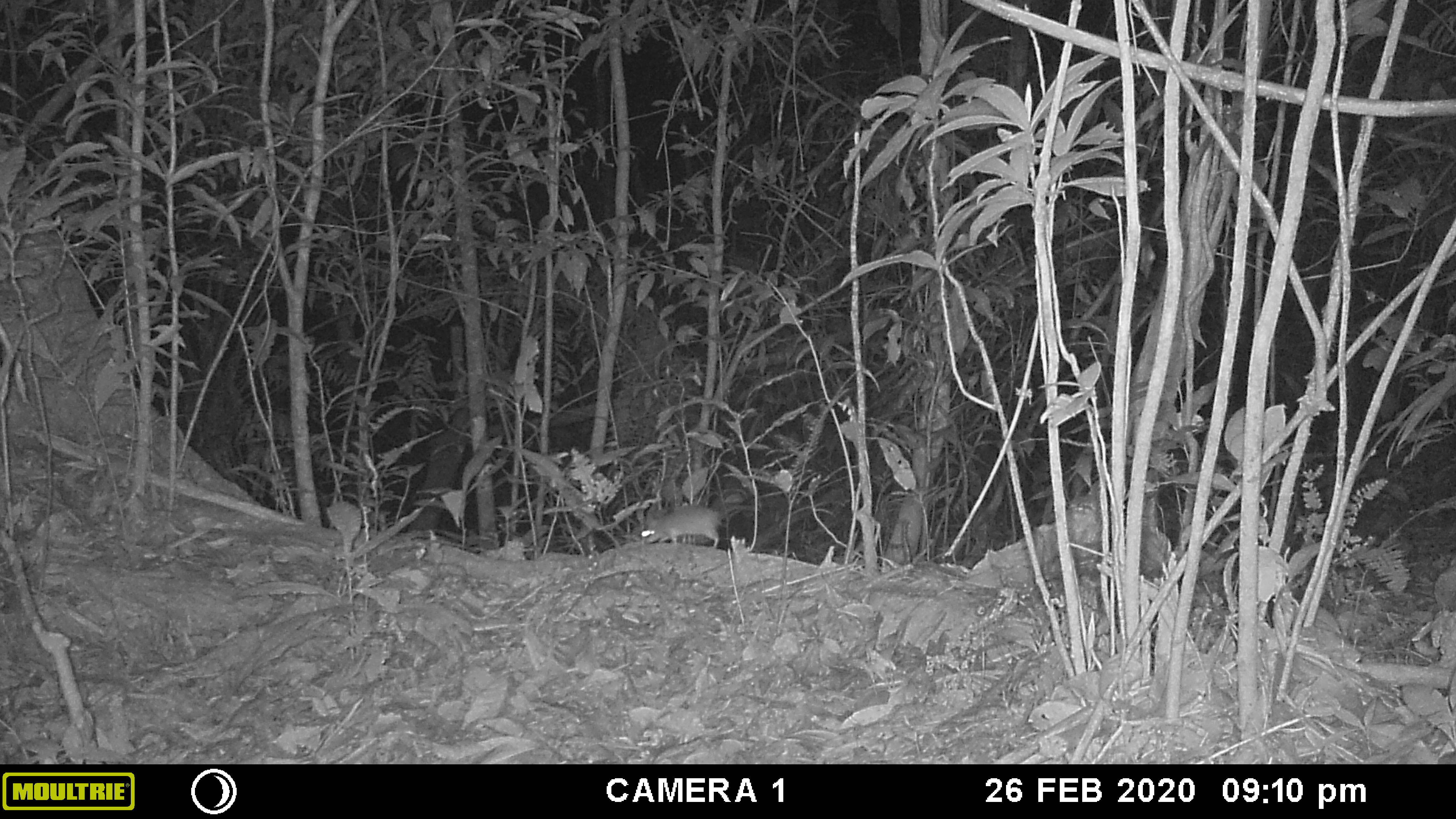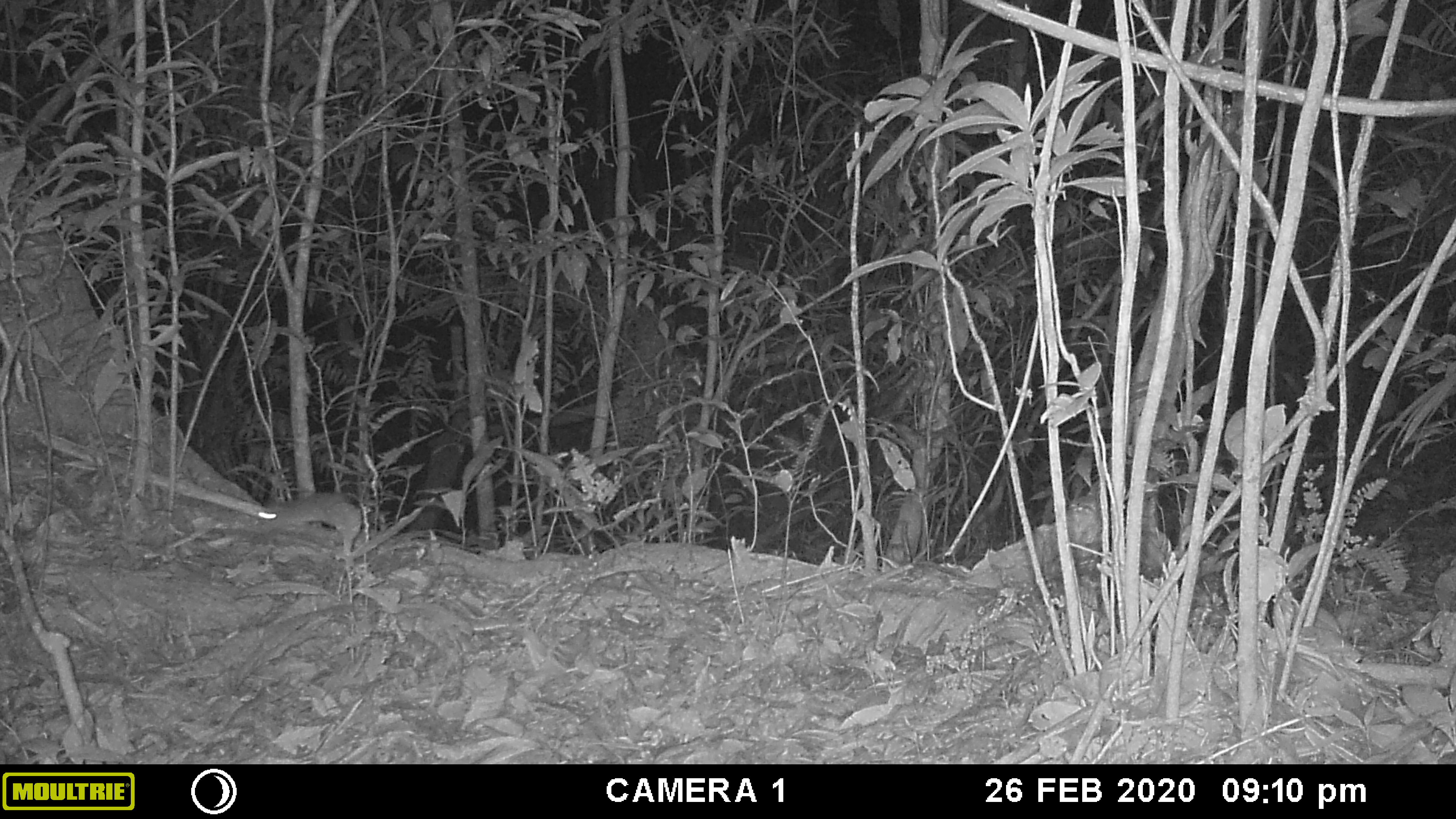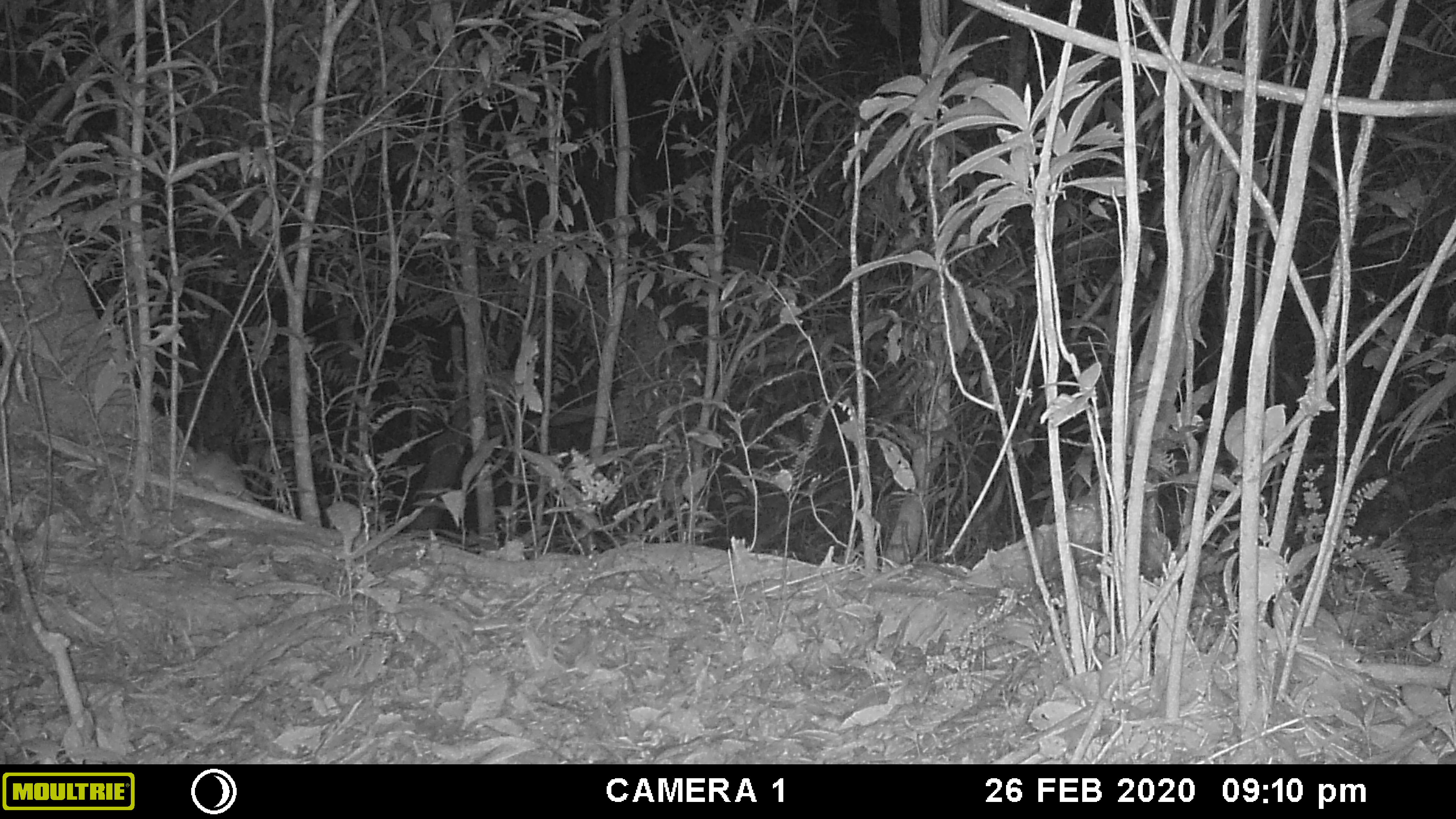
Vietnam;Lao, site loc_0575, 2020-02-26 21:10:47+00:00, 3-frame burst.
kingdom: Animalia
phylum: Chordata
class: Mammalia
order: Rodentia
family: Muridae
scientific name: Muridae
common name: old-world mice and rats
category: unidentified murid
Unidentified murid (old-world mice and rats) (Muridae). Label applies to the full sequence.